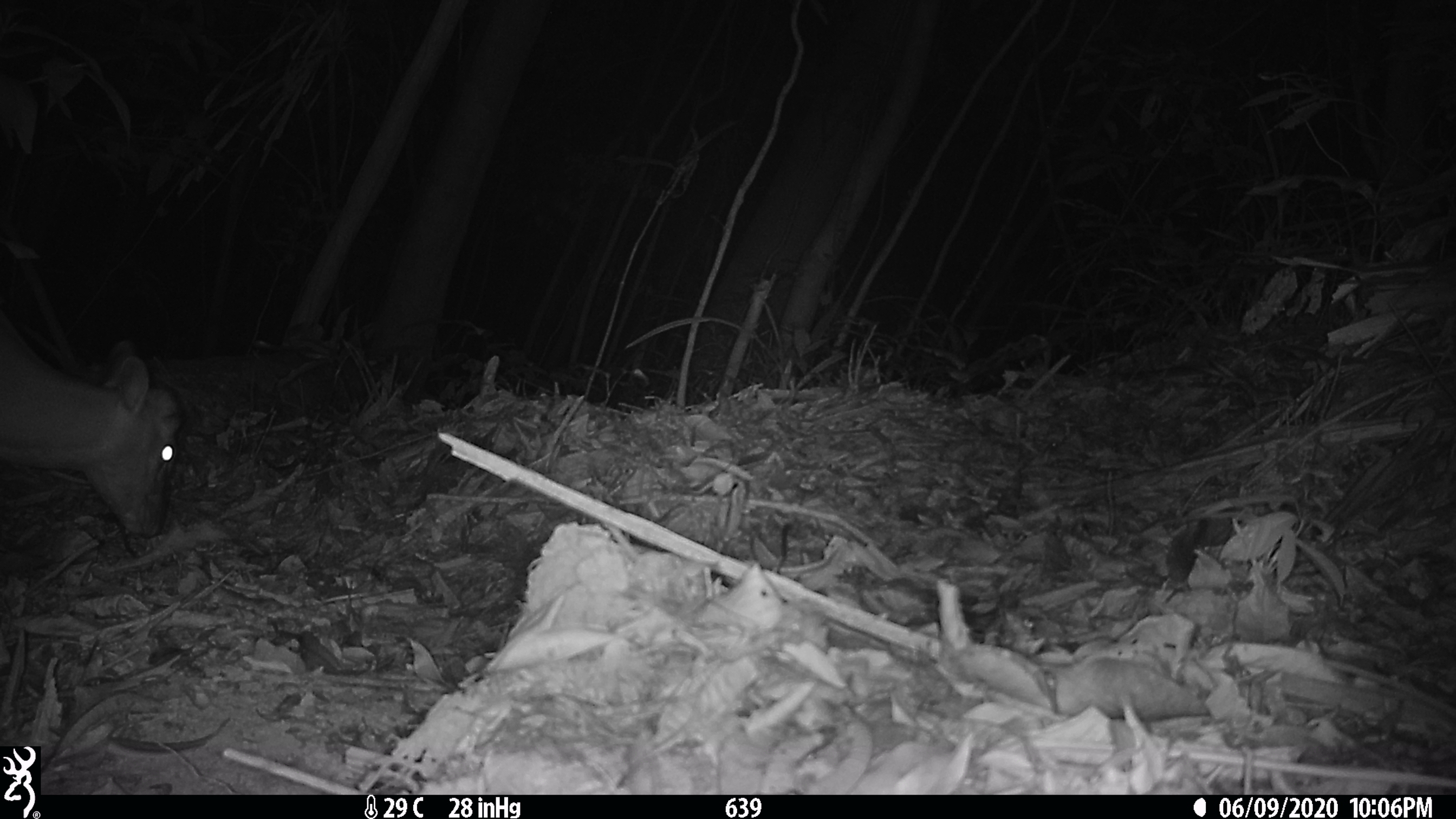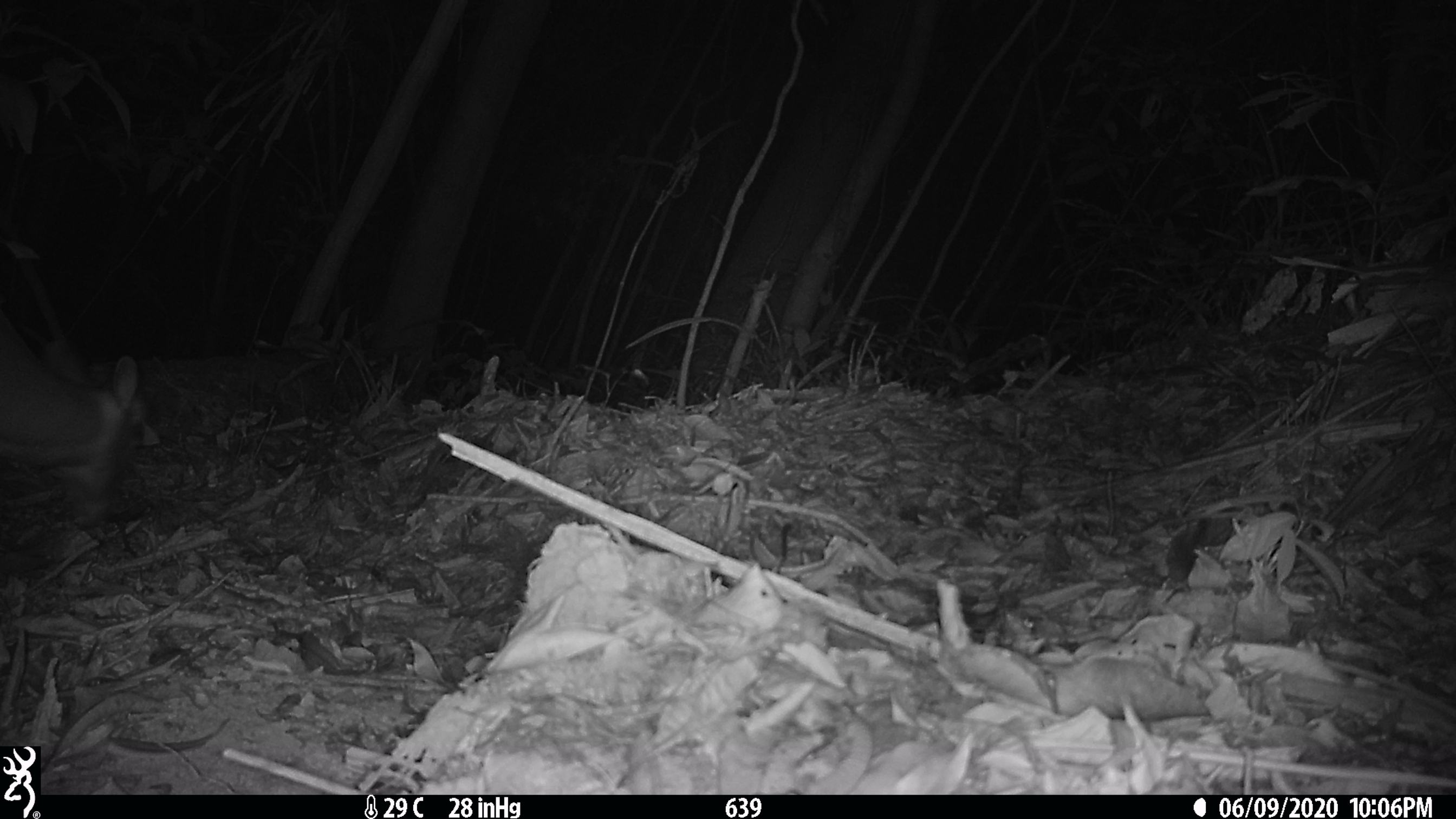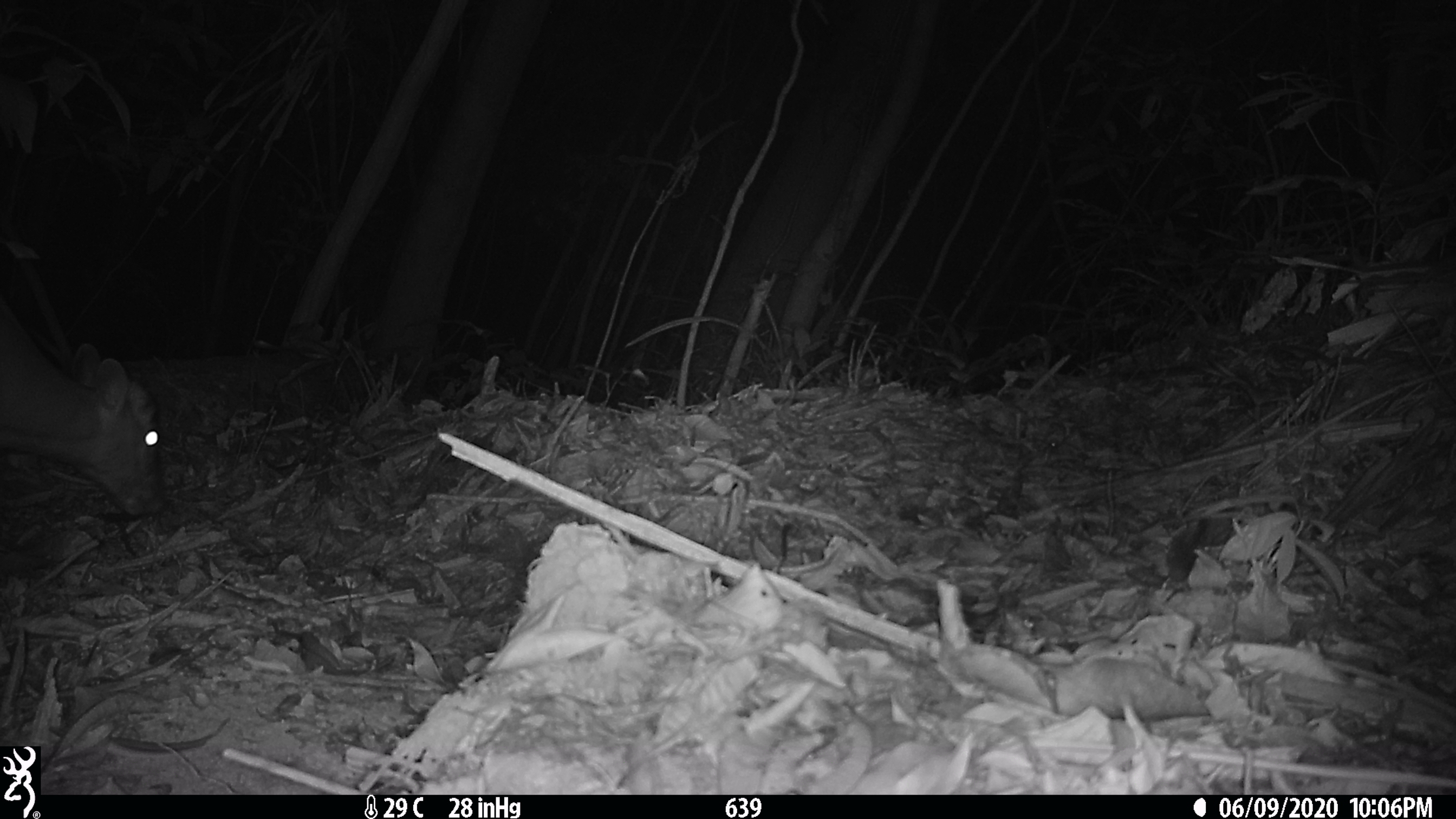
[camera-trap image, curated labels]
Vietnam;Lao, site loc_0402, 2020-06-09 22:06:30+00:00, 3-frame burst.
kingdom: Animalia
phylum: Chordata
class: Mammalia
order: Artiodactyla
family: Cervidae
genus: Muntiacus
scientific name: Muntiacus rooseveltorum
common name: roosevelt's muntjac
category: roosevelts muntjac group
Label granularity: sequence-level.